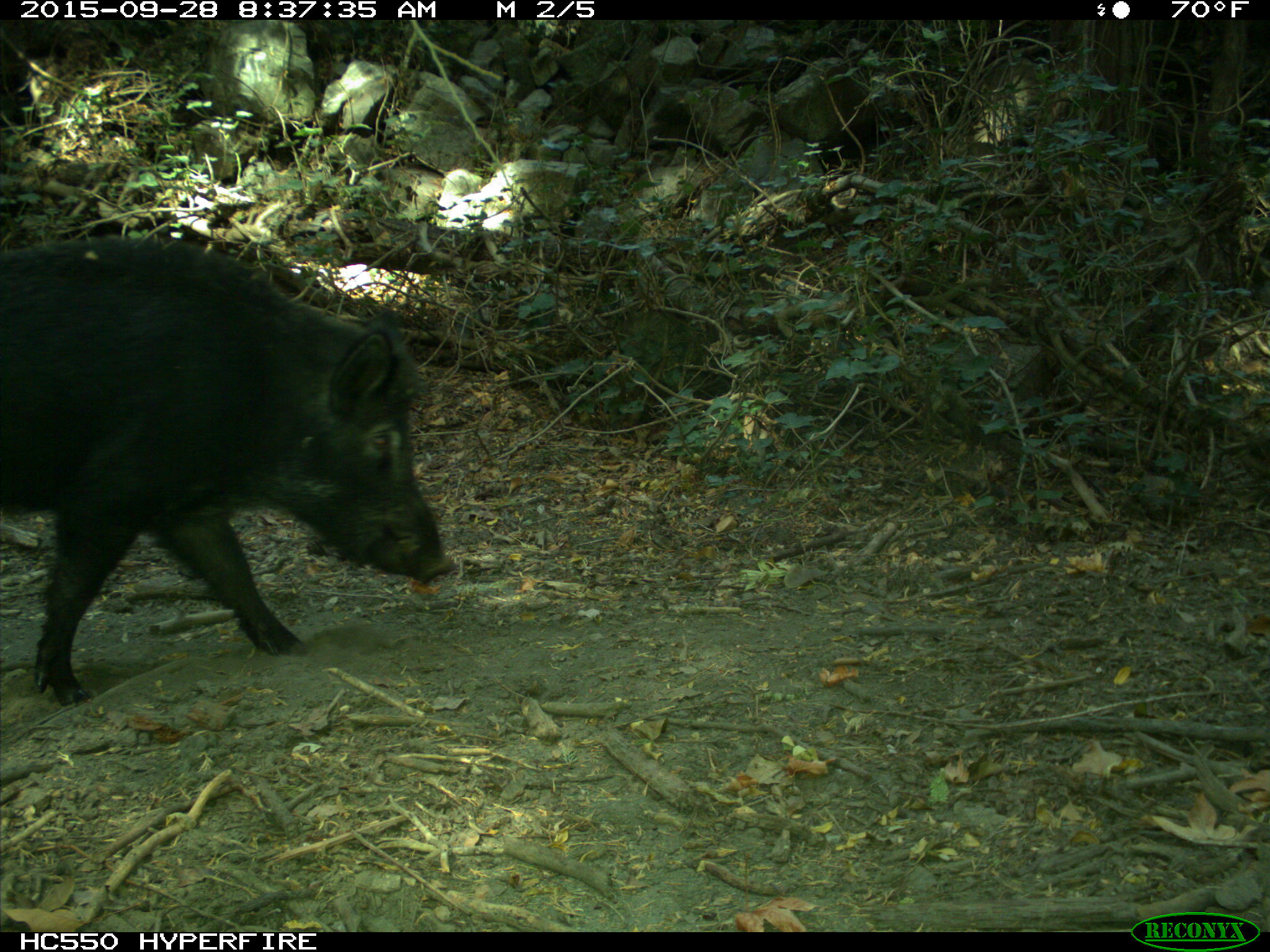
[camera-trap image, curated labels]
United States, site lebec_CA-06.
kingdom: Animalia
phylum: Chordata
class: Mammalia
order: Artiodactyla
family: Suidae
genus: Sus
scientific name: Sus scrofa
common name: wild boar